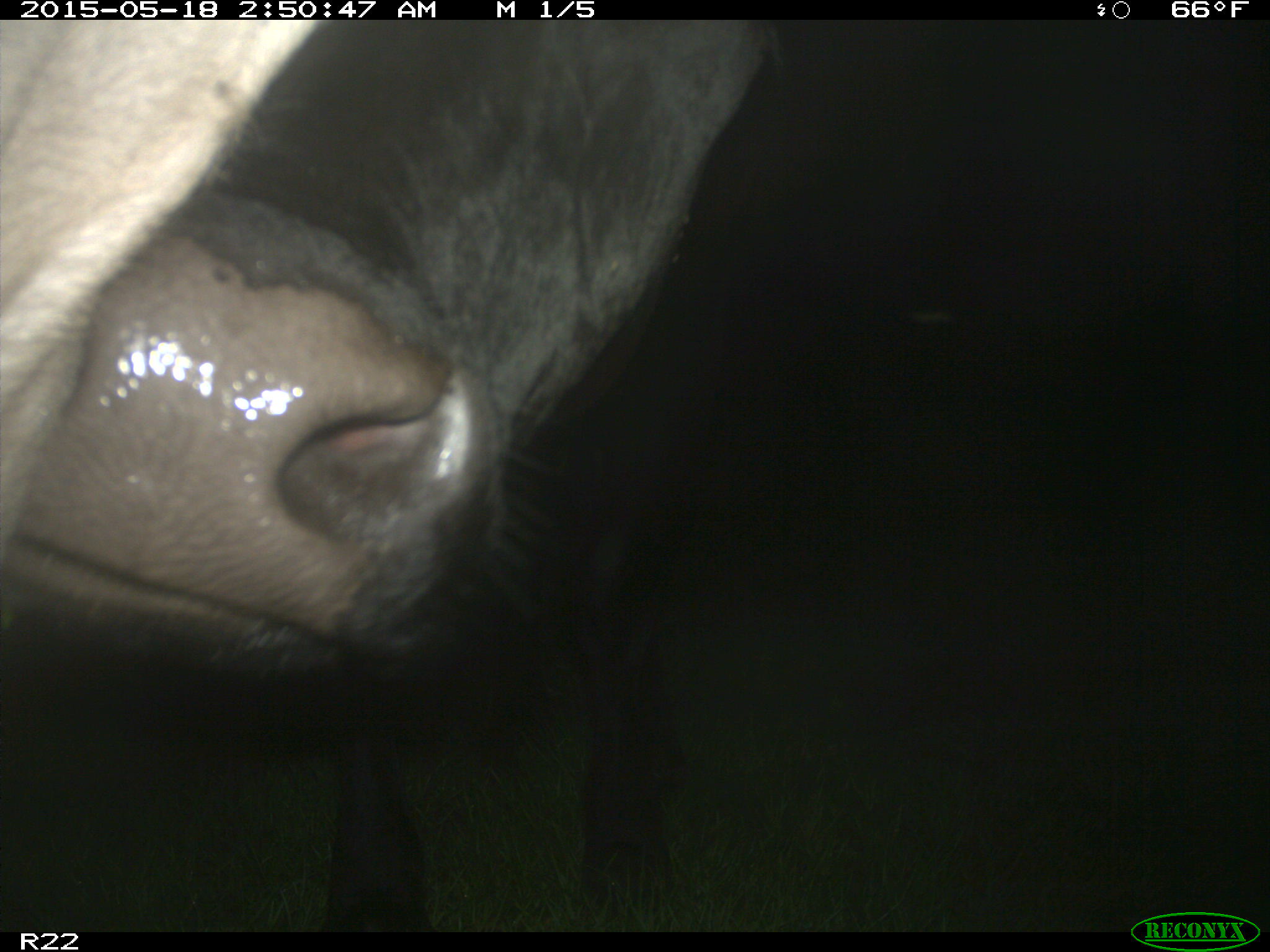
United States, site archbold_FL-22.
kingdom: Animalia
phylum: Chordata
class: Mammalia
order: Artiodactyla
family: Bovidae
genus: Bos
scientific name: Bos taurus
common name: domestic cow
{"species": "Bos taurus (domestic cow)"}